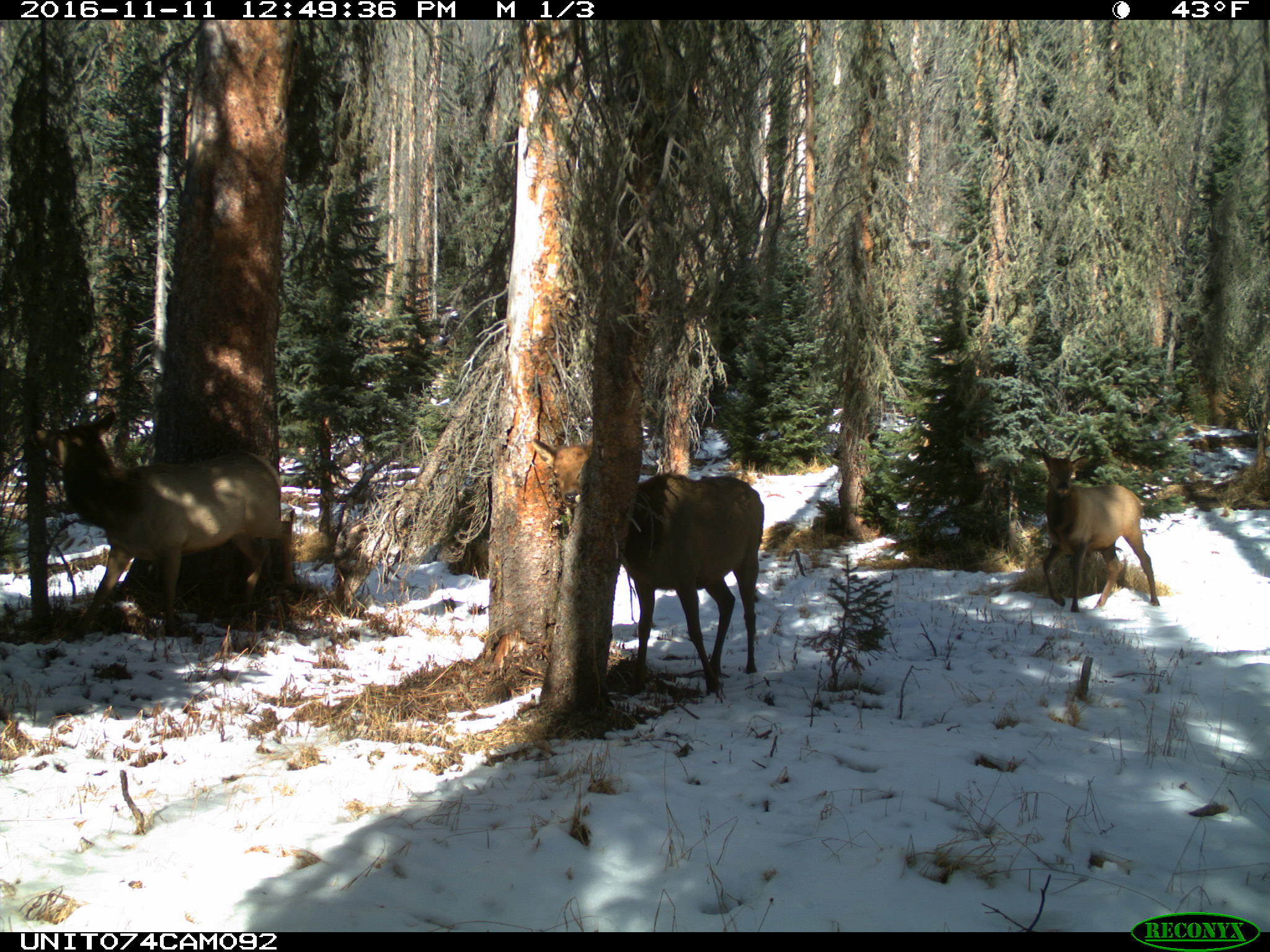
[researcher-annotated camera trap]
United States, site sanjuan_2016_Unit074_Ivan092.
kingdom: Animalia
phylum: Chordata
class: Mammalia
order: Artiodactyla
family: Cervidae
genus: Cervus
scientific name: Cervus elaphus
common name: red deer